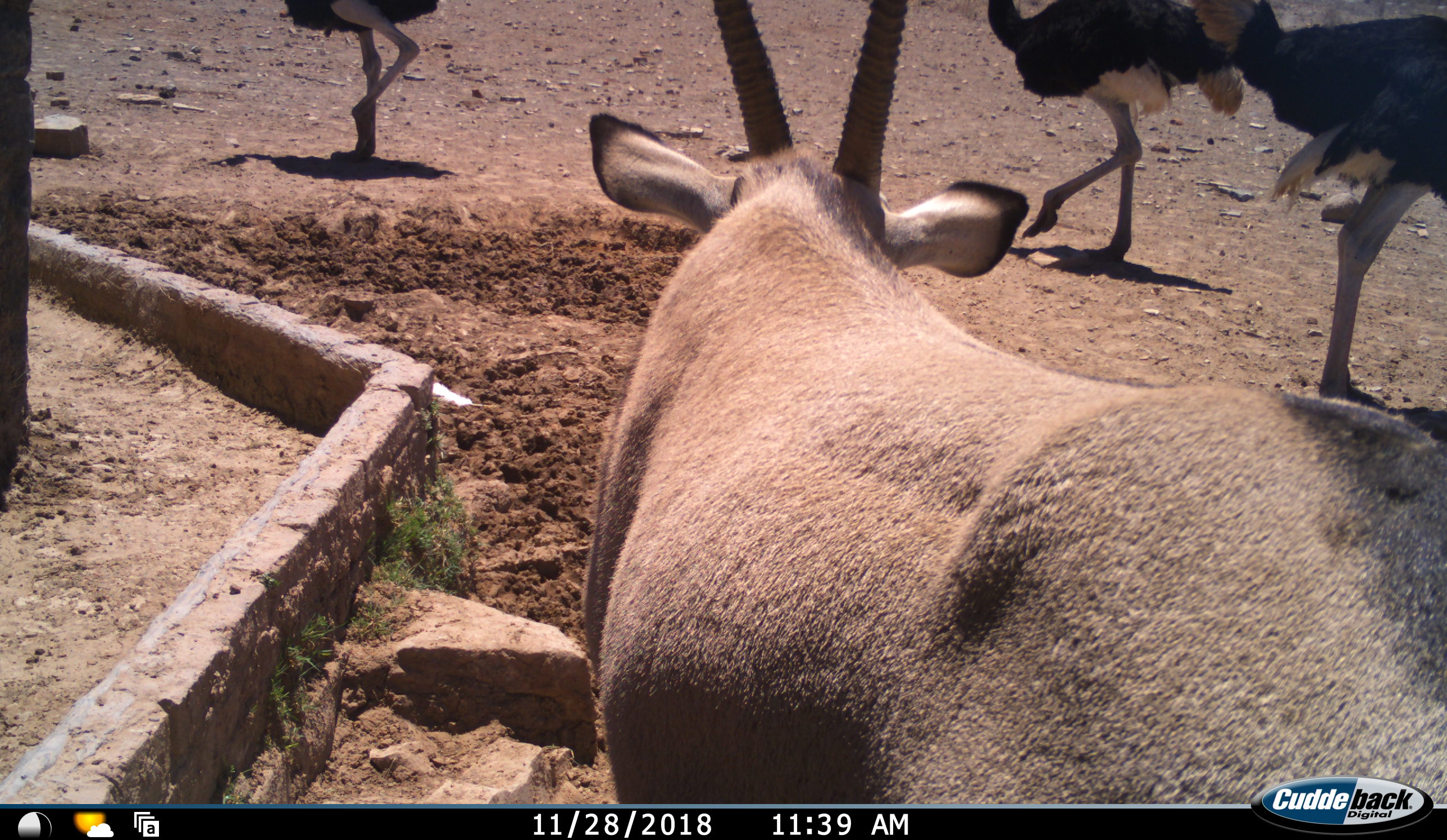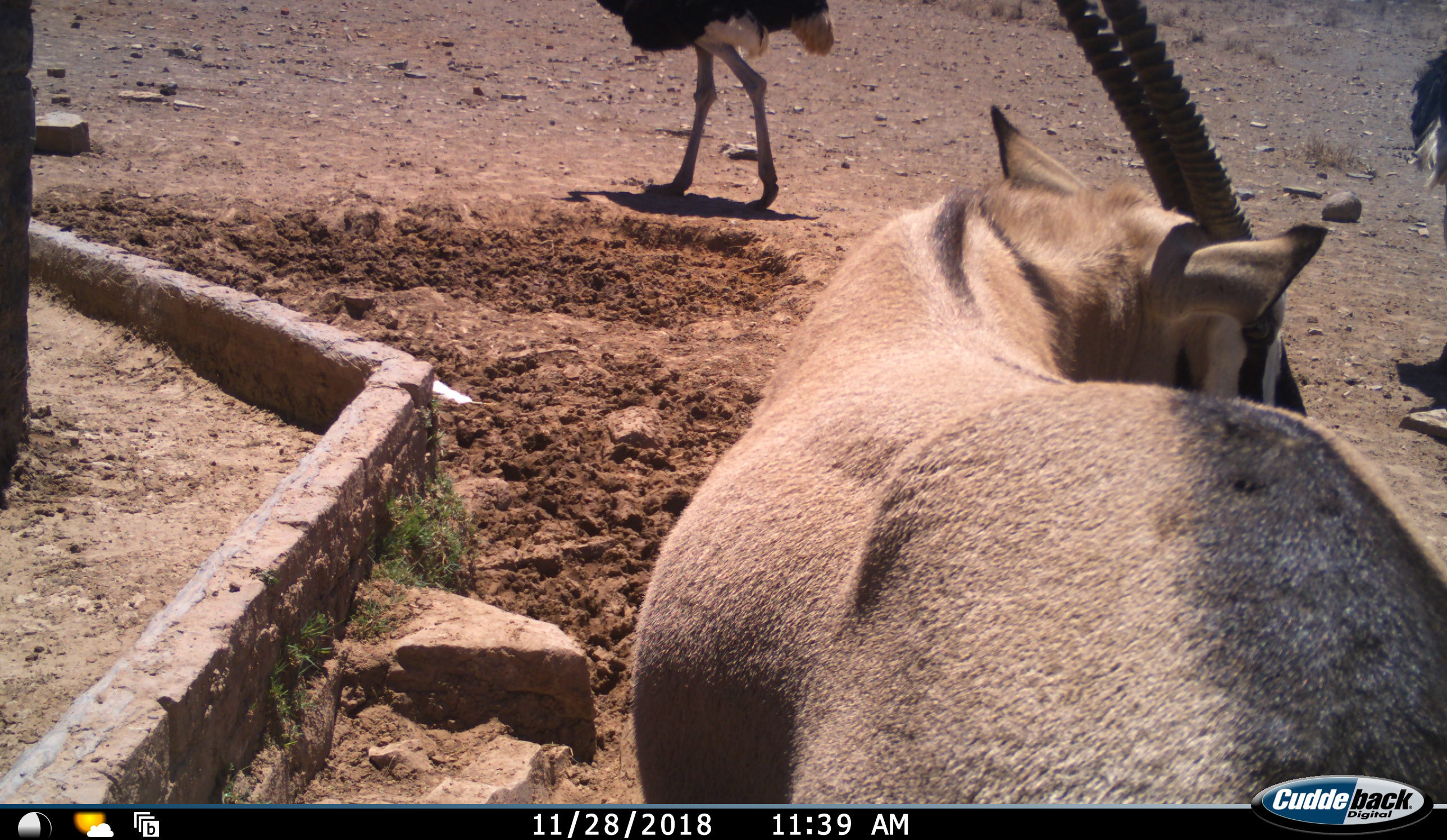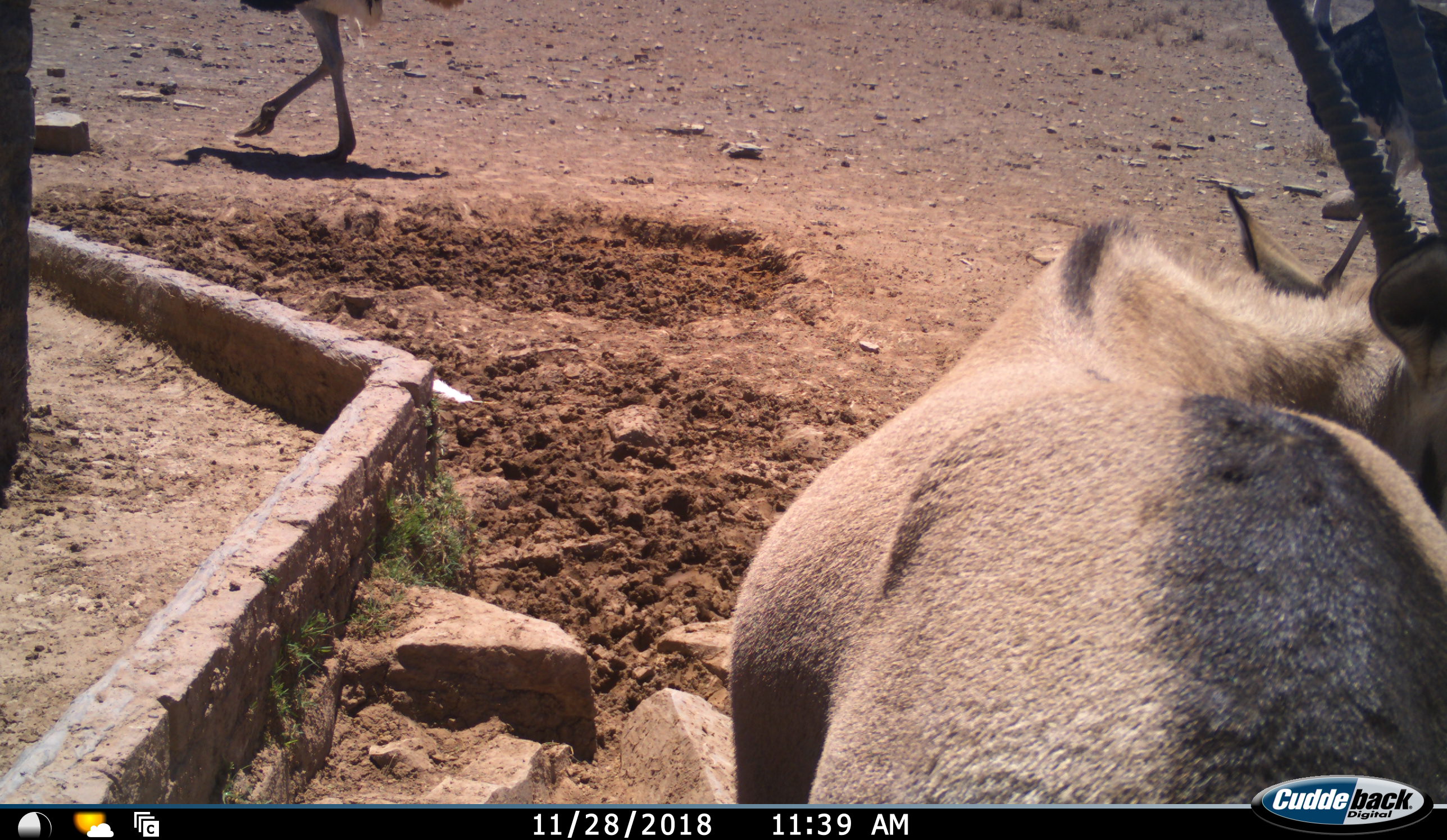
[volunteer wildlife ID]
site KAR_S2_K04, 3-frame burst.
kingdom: Animalia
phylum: Chordata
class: Mammalia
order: Artiodactyla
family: Bovidae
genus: Oryx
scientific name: Oryx gazella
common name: gemsbok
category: oryx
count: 1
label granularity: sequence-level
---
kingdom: Animalia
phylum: Chordata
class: Aves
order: Struthioniformes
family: Struthionidae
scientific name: Struthionidae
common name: ostrich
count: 3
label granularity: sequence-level